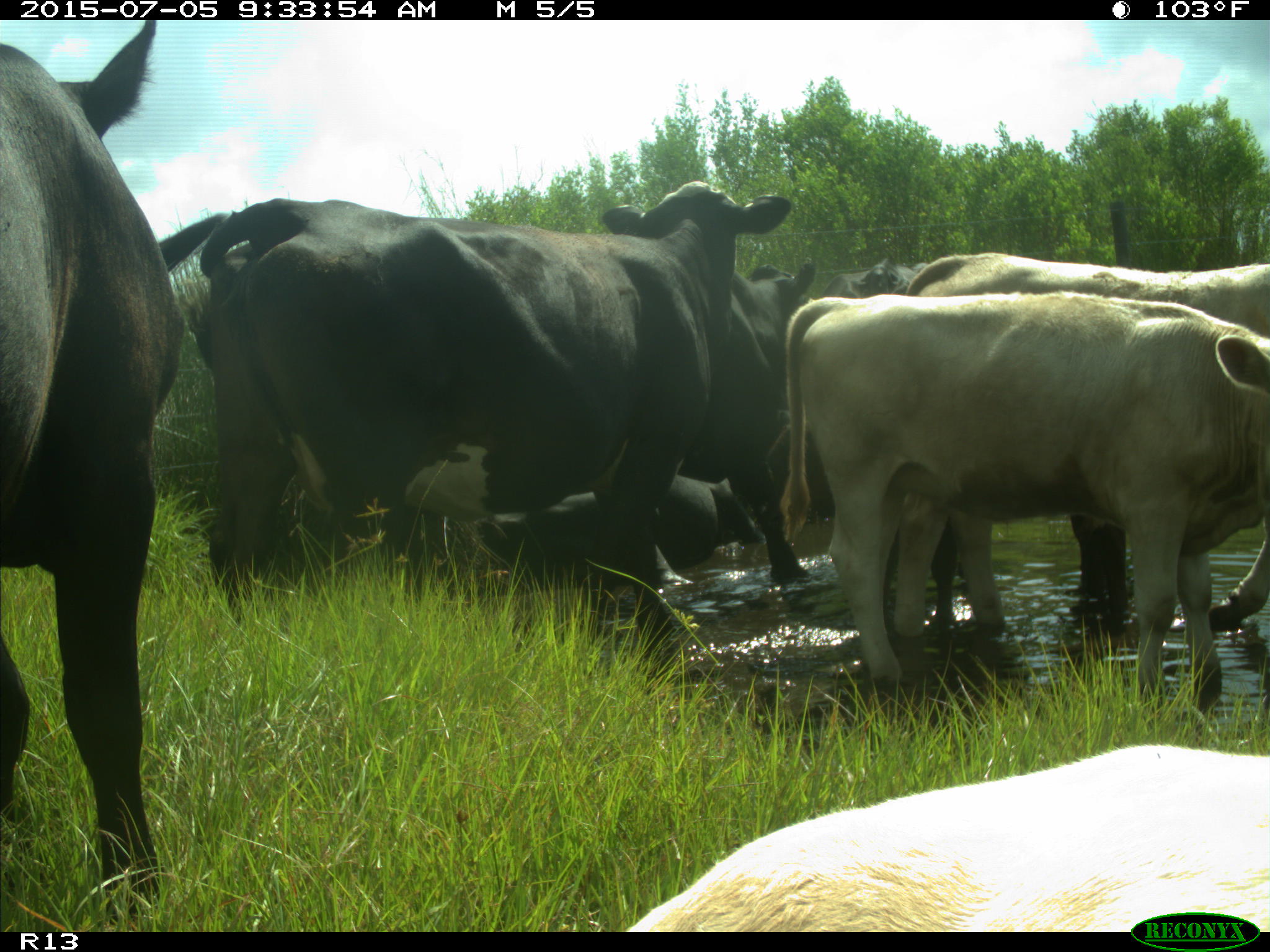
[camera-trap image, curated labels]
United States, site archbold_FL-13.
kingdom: Animalia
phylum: Chordata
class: Mammalia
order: Artiodactyla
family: Bovidae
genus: Bos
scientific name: Bos taurus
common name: domestic cow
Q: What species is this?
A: Bos taurus (domestic cow).